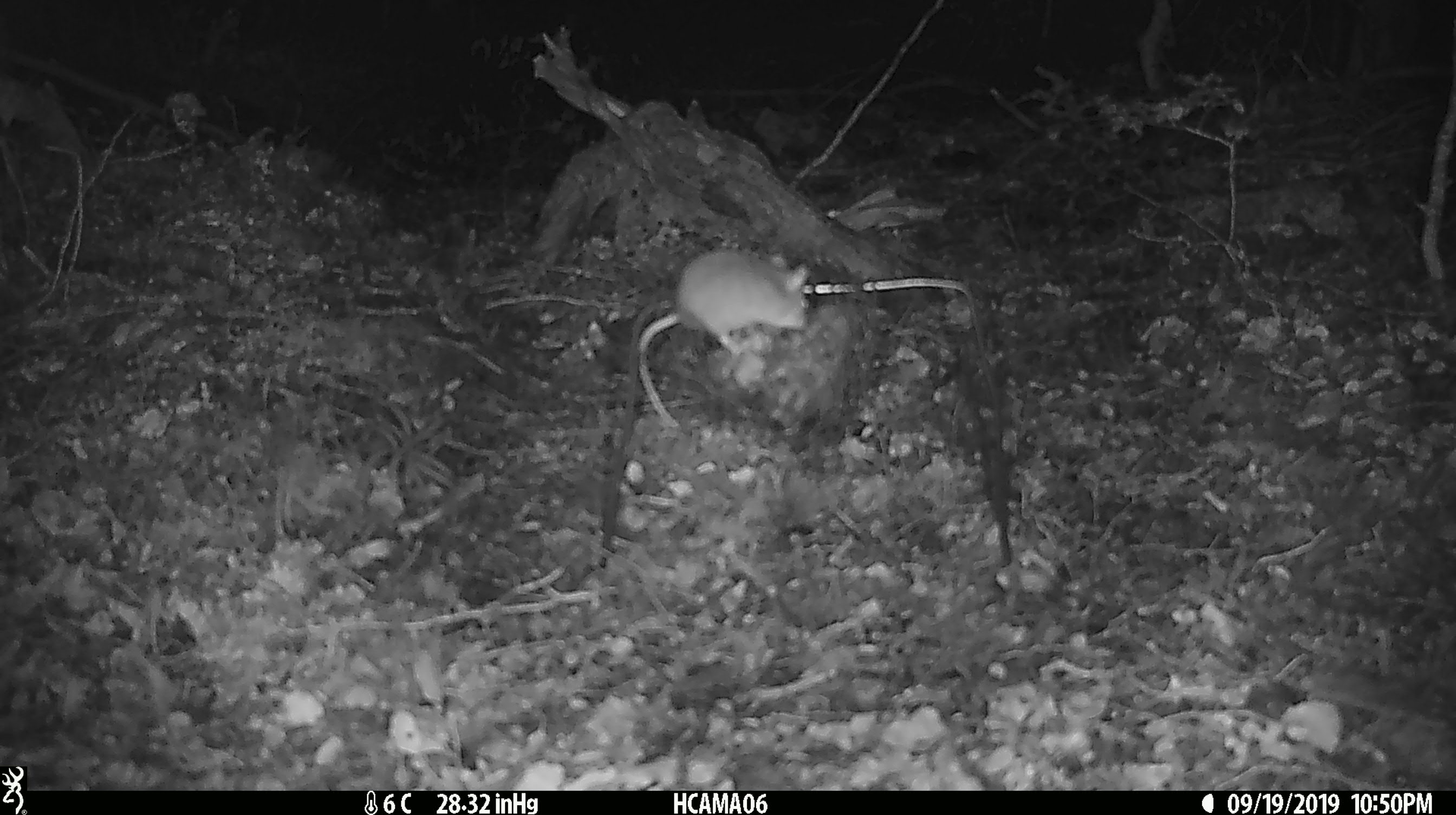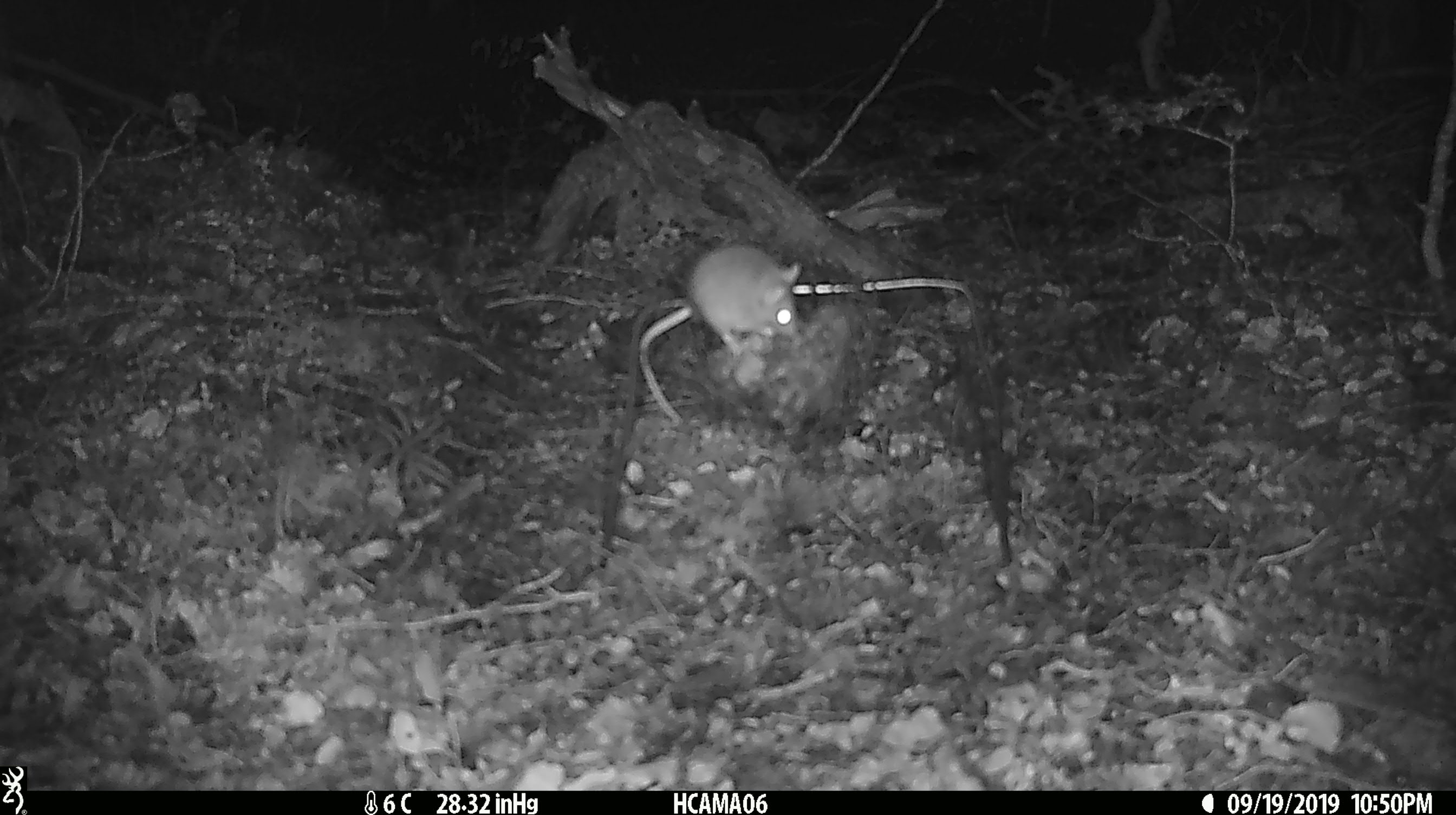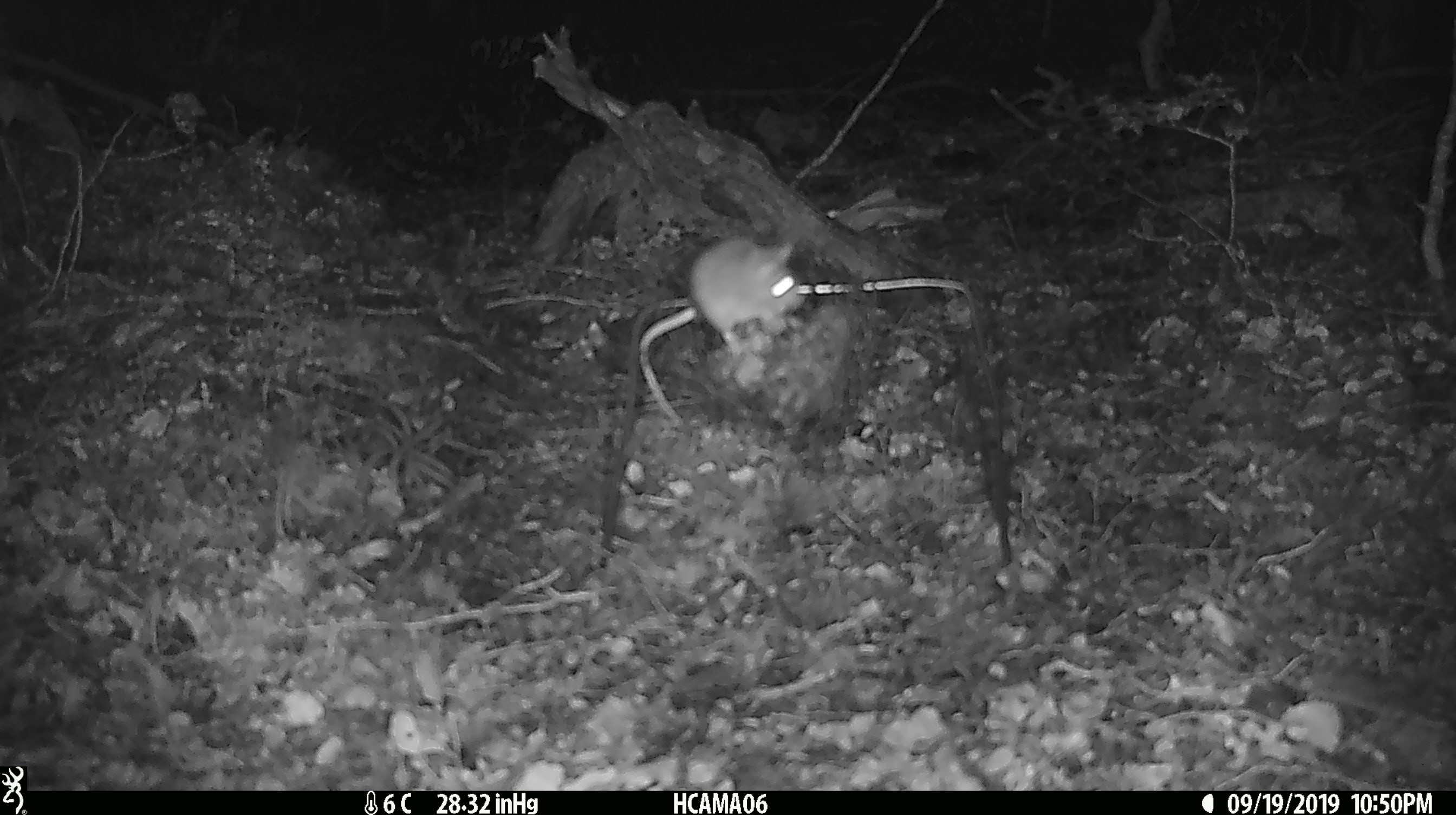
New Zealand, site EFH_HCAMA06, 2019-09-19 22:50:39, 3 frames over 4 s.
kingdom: Animalia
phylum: Chordata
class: Mammalia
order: Rodentia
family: Muridae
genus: Mus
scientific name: Mus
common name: mouse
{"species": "mouse (Mus)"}